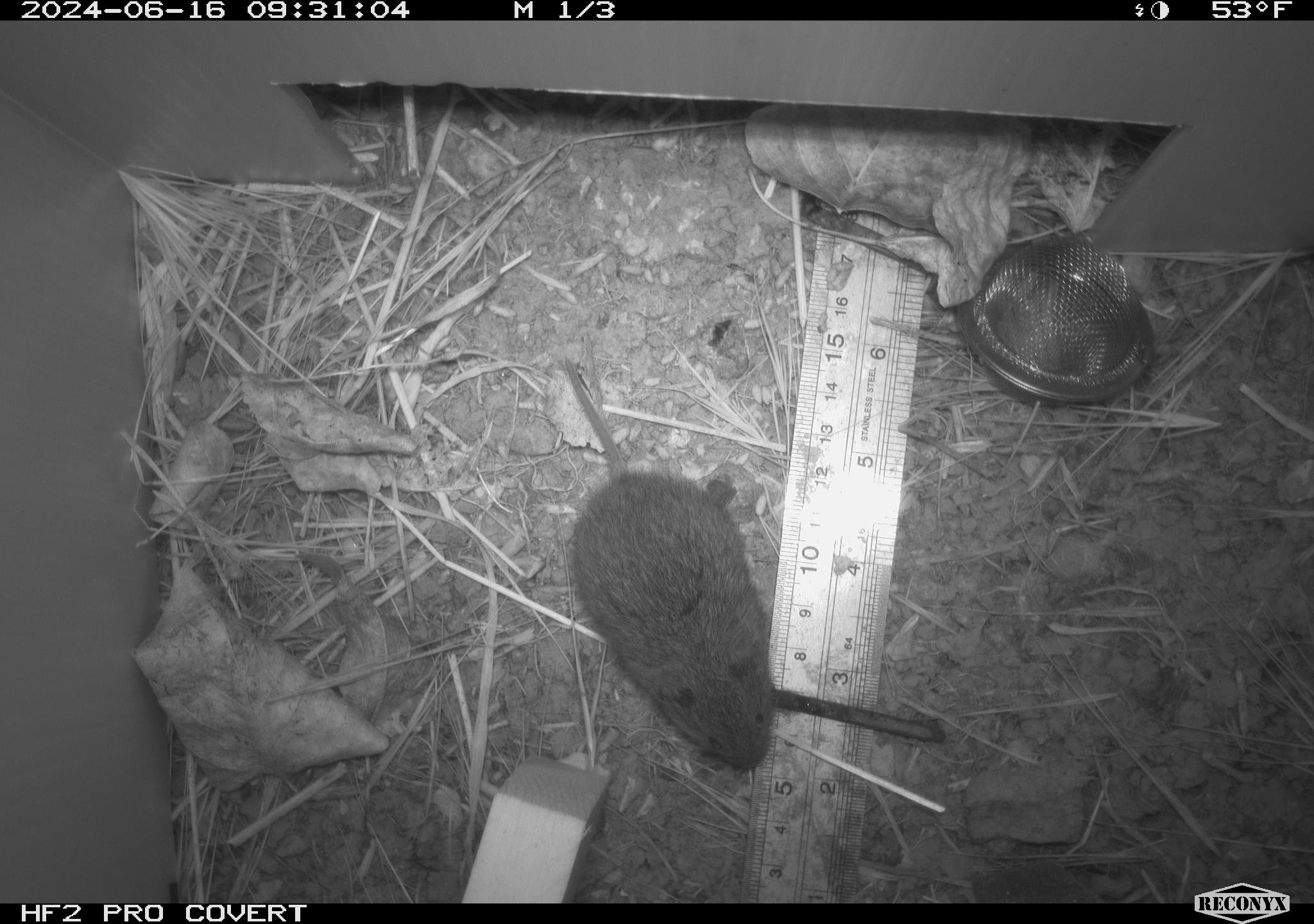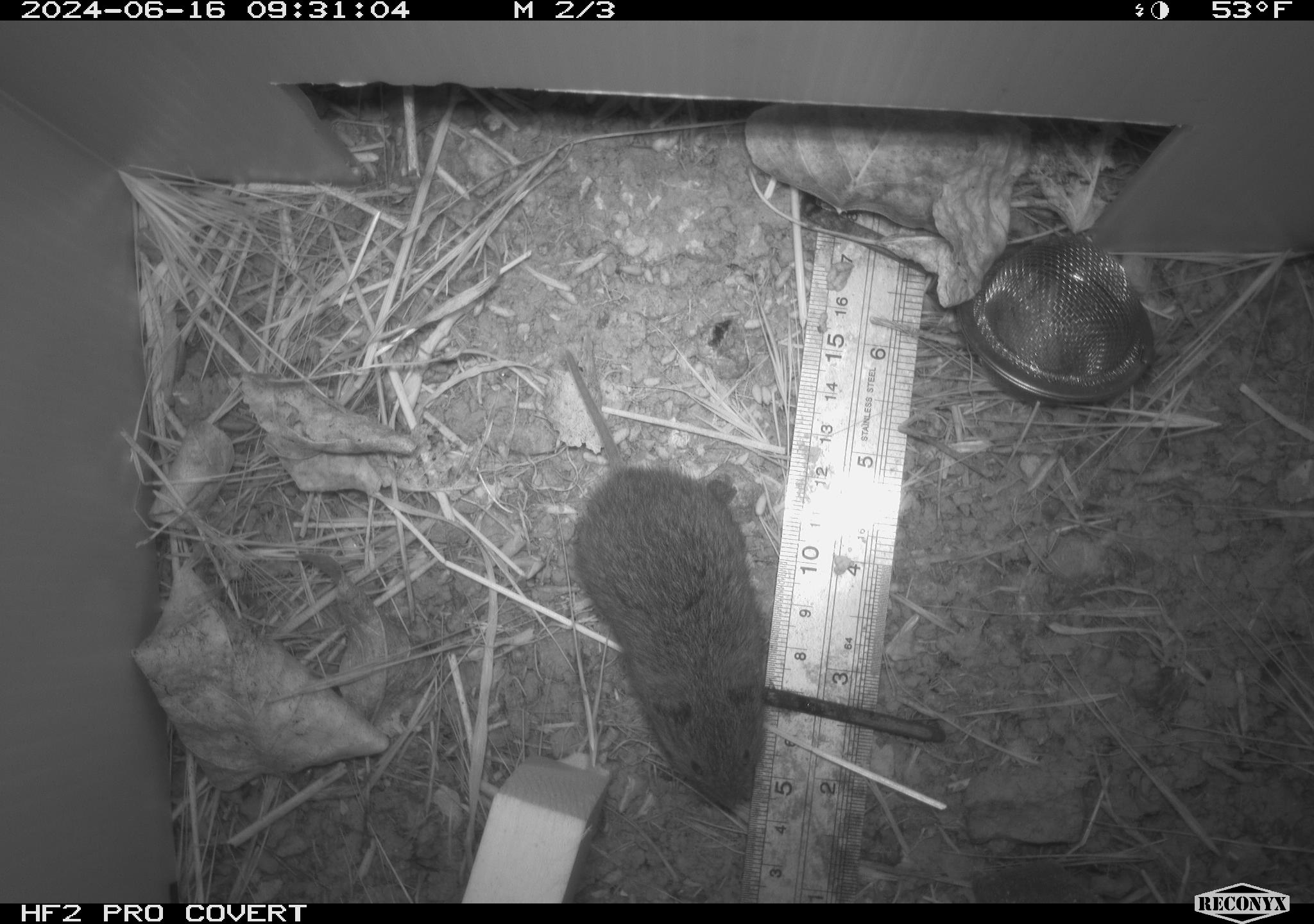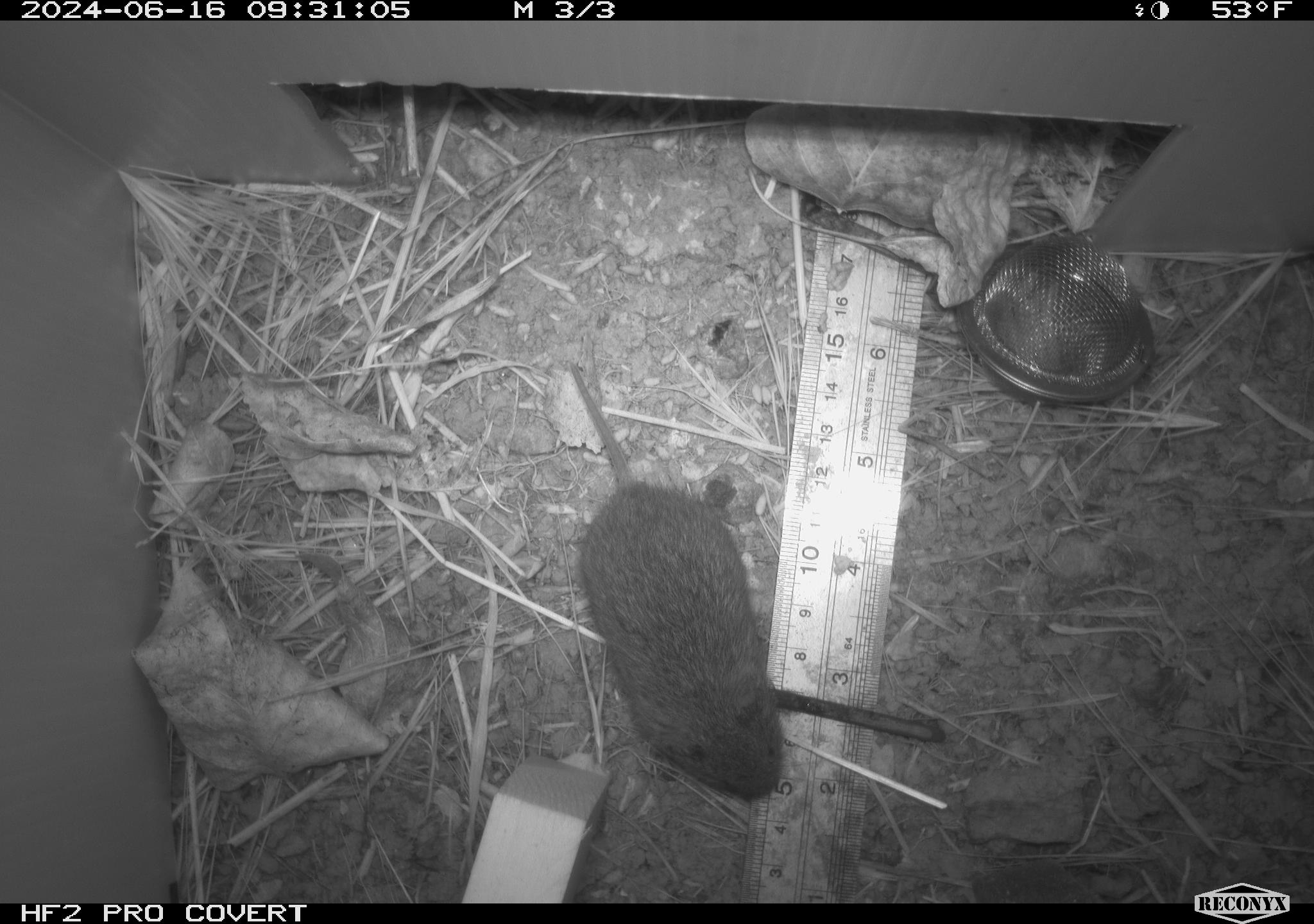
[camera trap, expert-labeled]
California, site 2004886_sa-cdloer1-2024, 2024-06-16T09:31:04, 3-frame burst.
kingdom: Animalia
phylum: Chordata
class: Mammalia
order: Rodentia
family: Cricetidae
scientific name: Arvicolinae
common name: voles, lemmings, and muskrats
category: arvicolinae subfamily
Arvicolinae subfamily (voles, lemmings, and muskrats) (Arvicolinae).